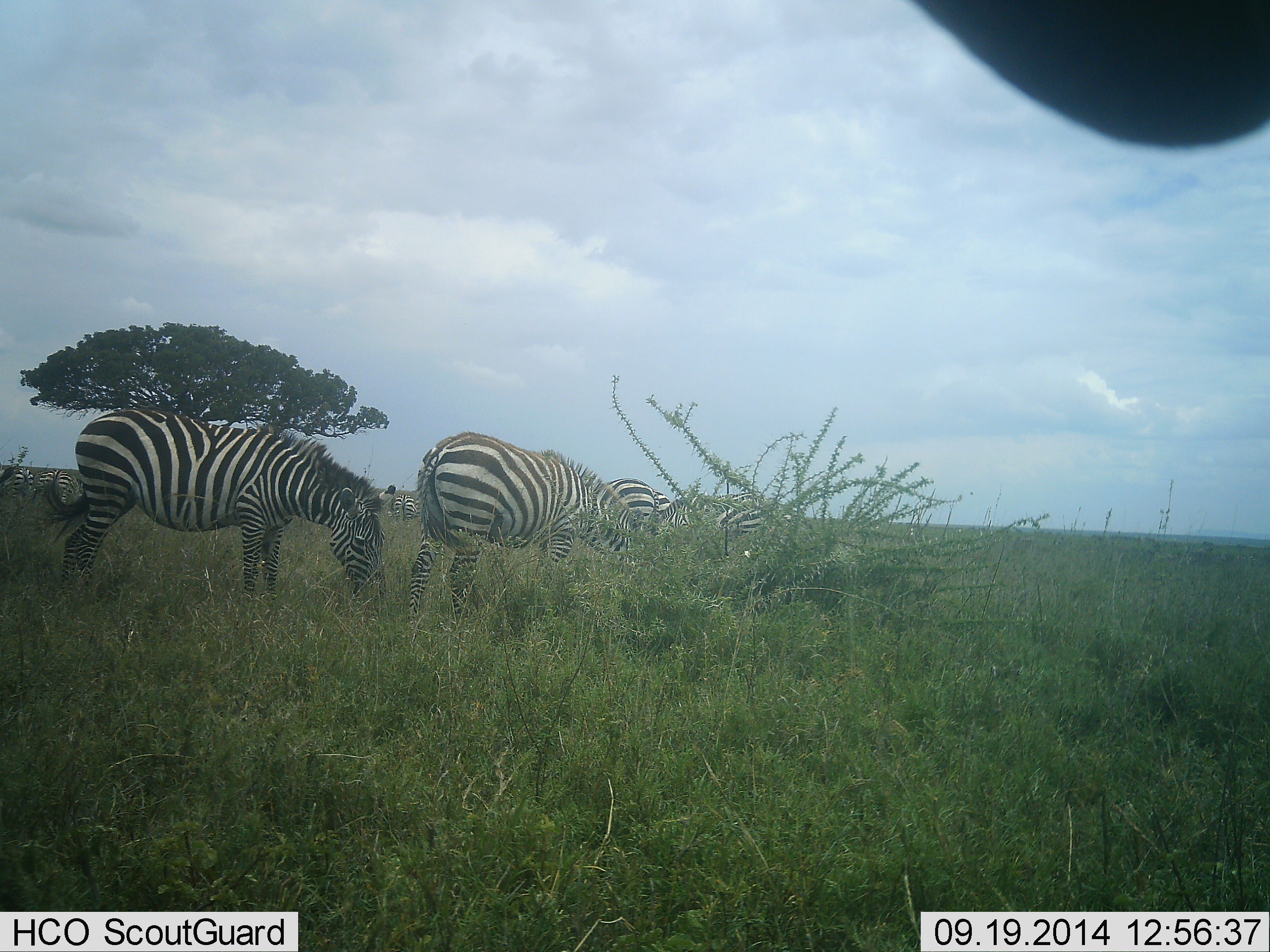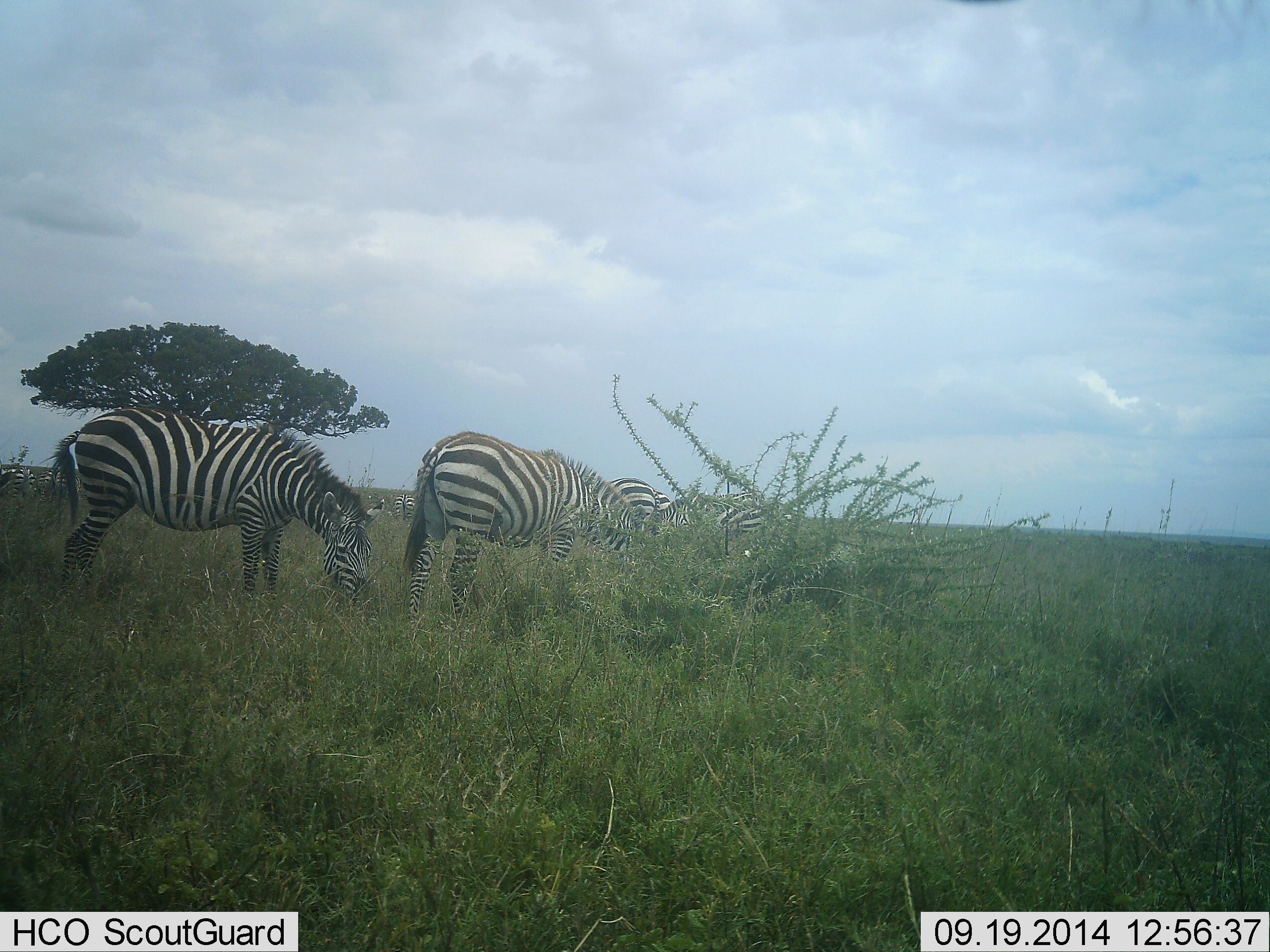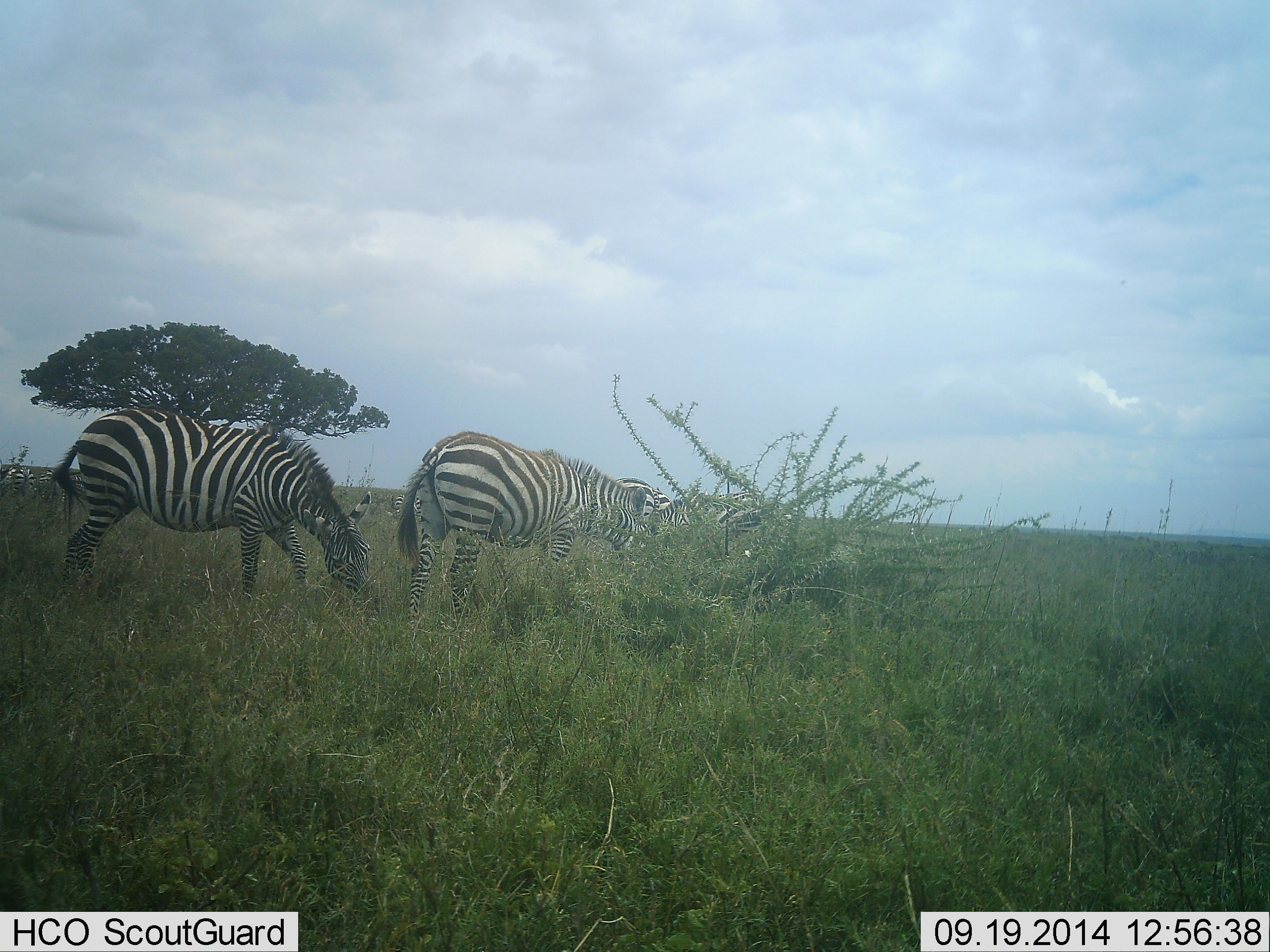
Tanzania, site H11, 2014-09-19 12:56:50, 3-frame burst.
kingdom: Animalia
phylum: Chordata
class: Mammalia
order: Perissodactyla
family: Equidae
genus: Equus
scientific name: Equus quagga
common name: plains zebra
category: zebra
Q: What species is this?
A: Zebra (plains zebra) (Equus quagga).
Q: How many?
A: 5.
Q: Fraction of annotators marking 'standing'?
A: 30%.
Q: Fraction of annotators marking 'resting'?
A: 0%.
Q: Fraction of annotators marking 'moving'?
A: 10%.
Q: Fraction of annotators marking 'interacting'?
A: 0%.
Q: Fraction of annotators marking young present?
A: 0%.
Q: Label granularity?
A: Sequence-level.